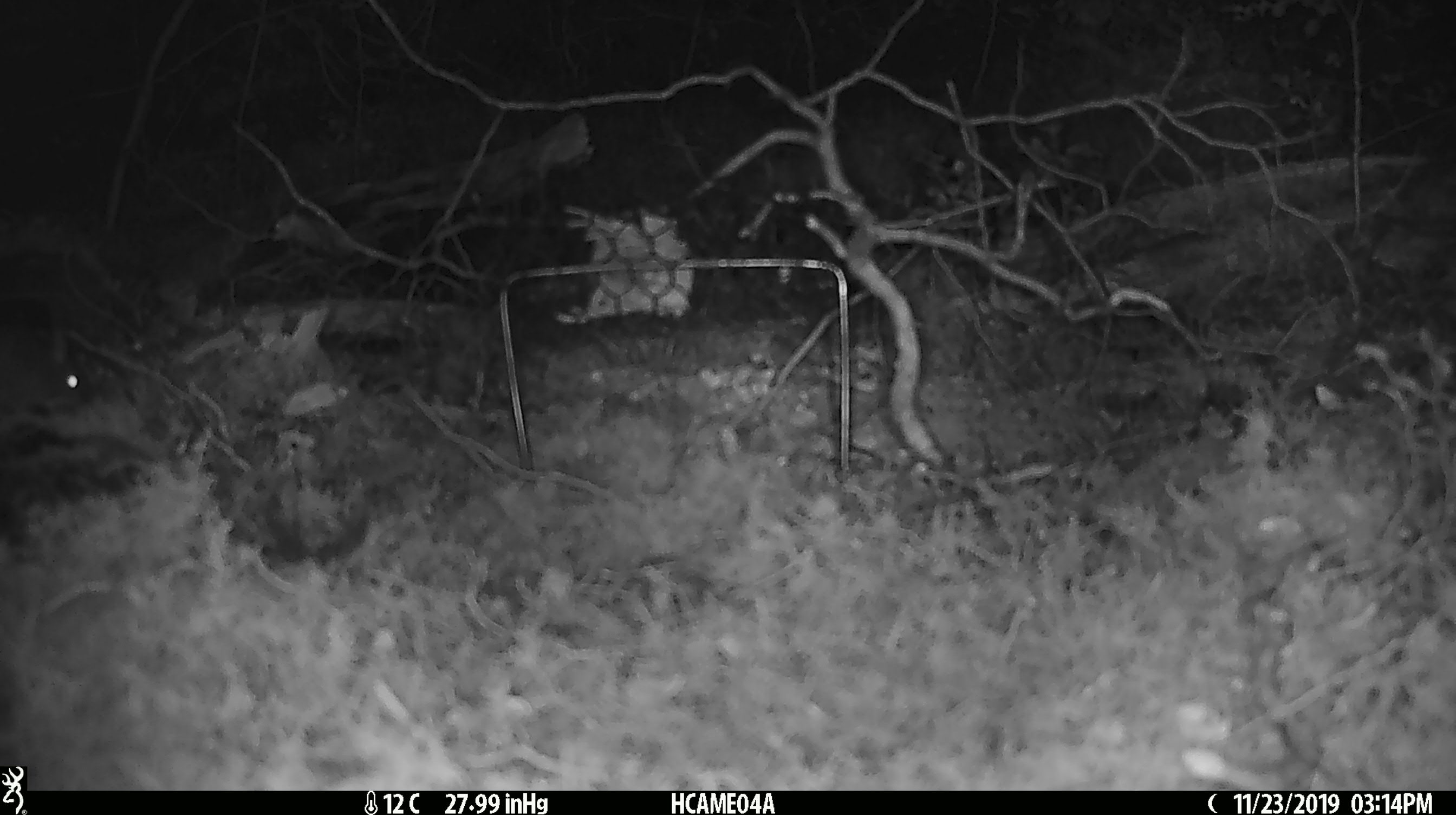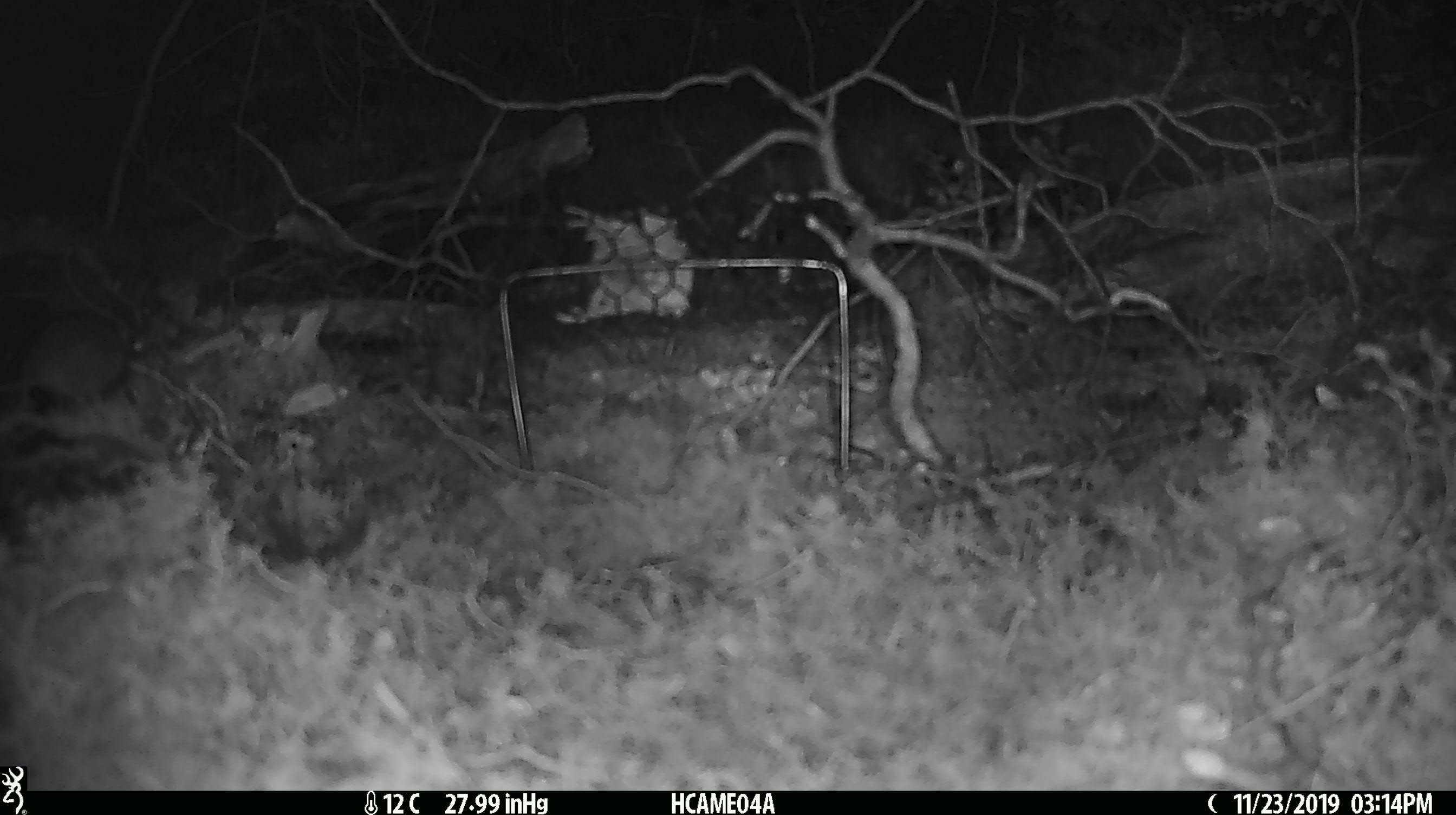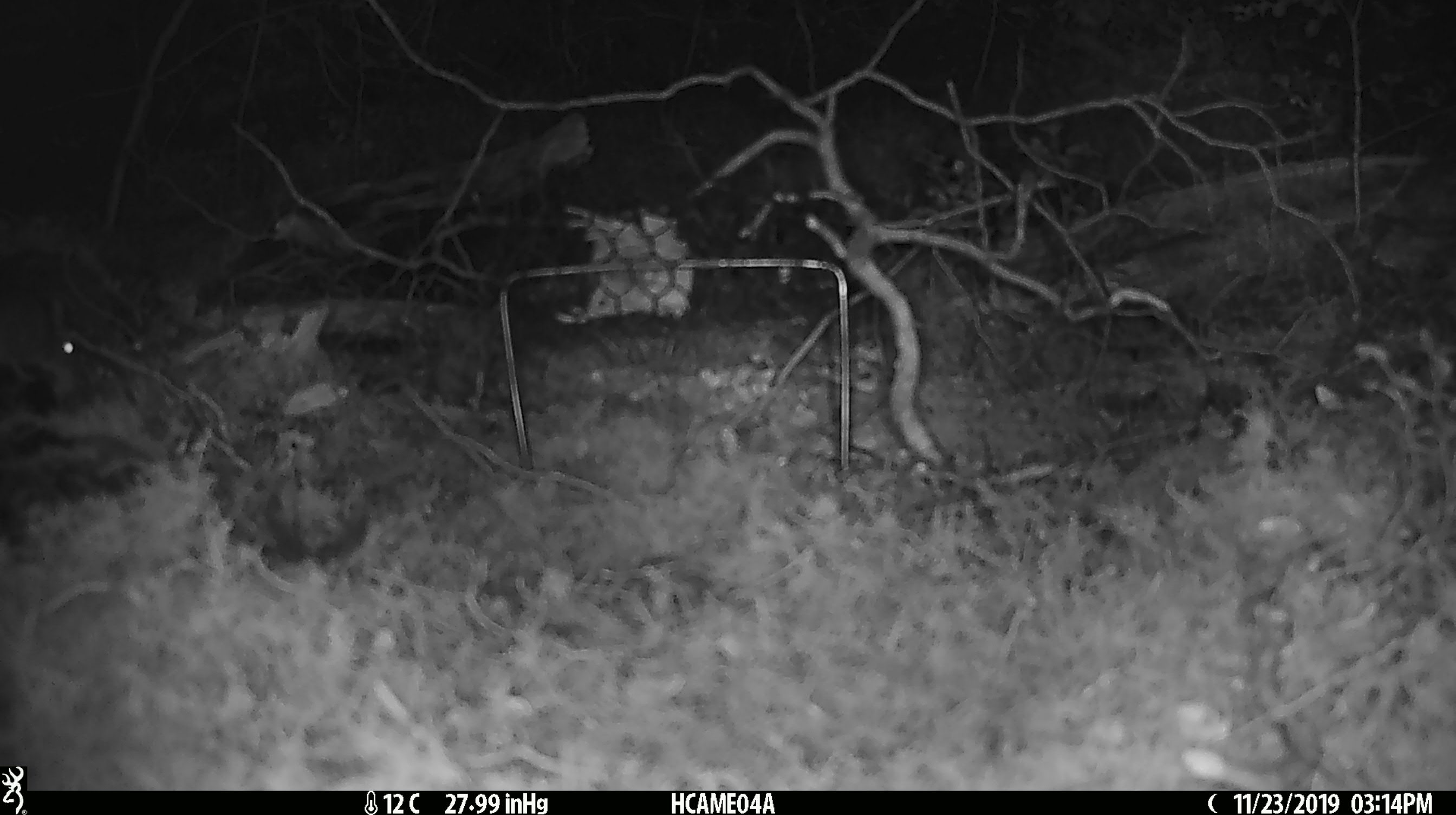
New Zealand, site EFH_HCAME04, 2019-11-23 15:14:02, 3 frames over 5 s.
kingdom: Animalia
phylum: Chordata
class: Mammalia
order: Rodentia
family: Muridae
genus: Mus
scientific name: Mus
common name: mouse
Mouse (Mus).